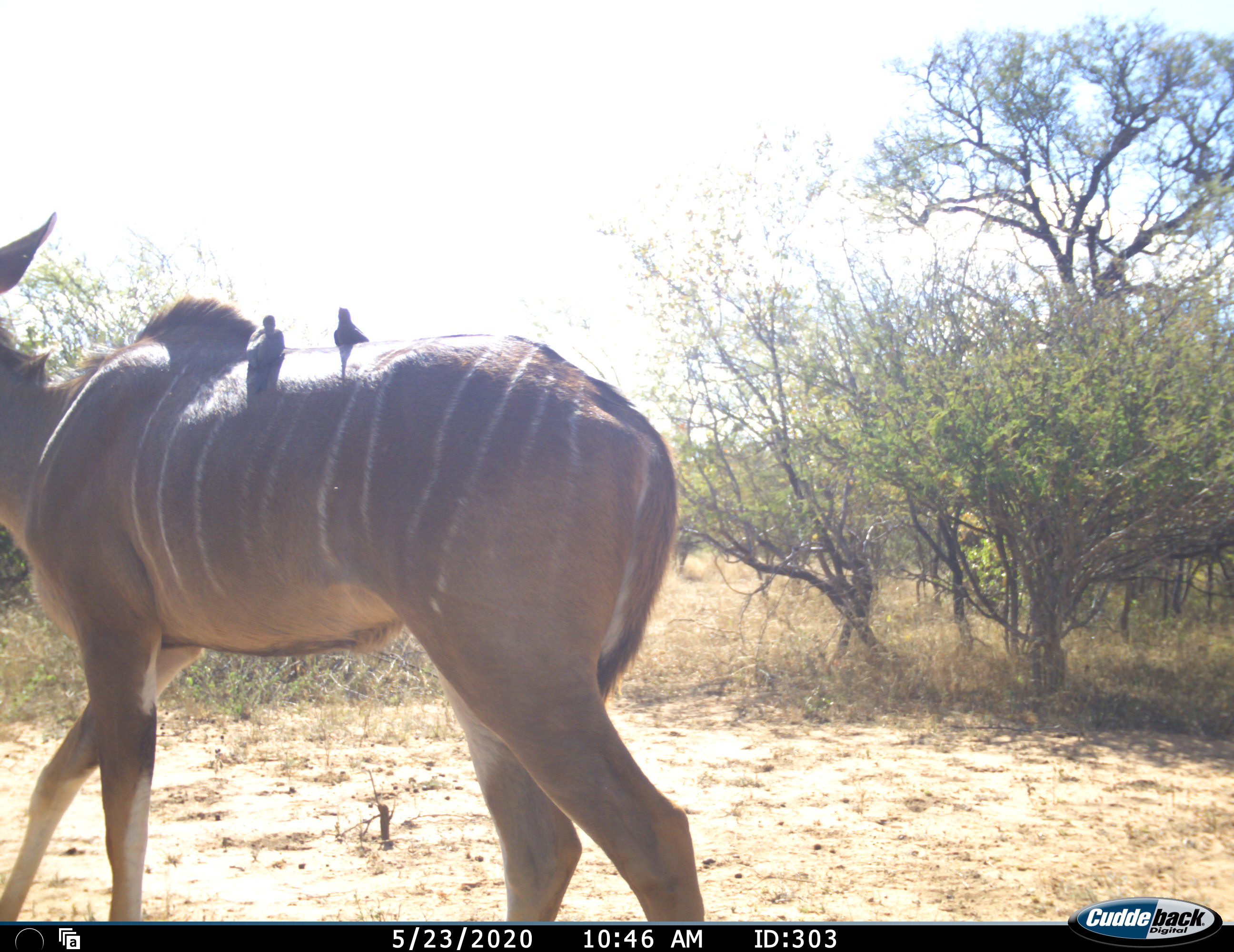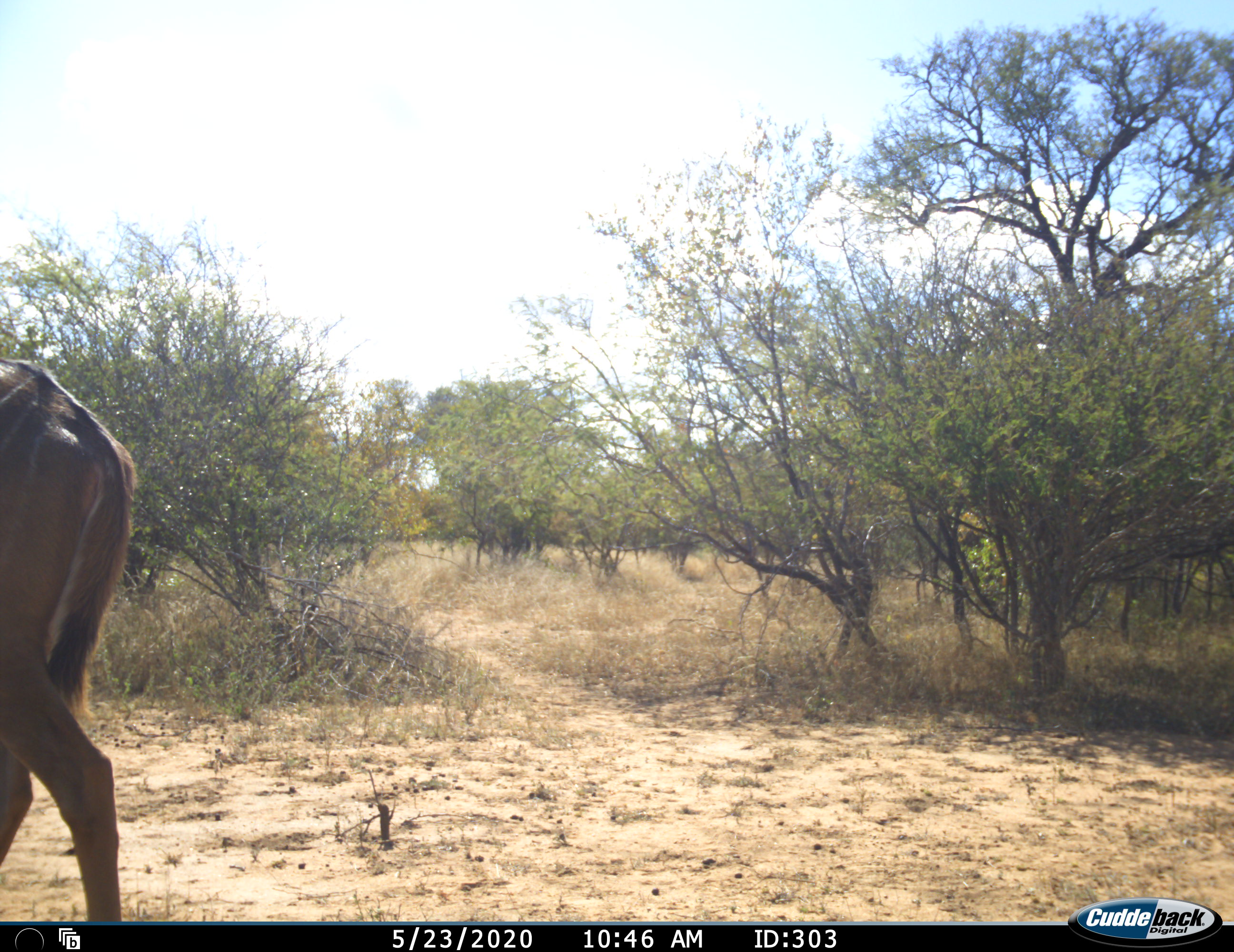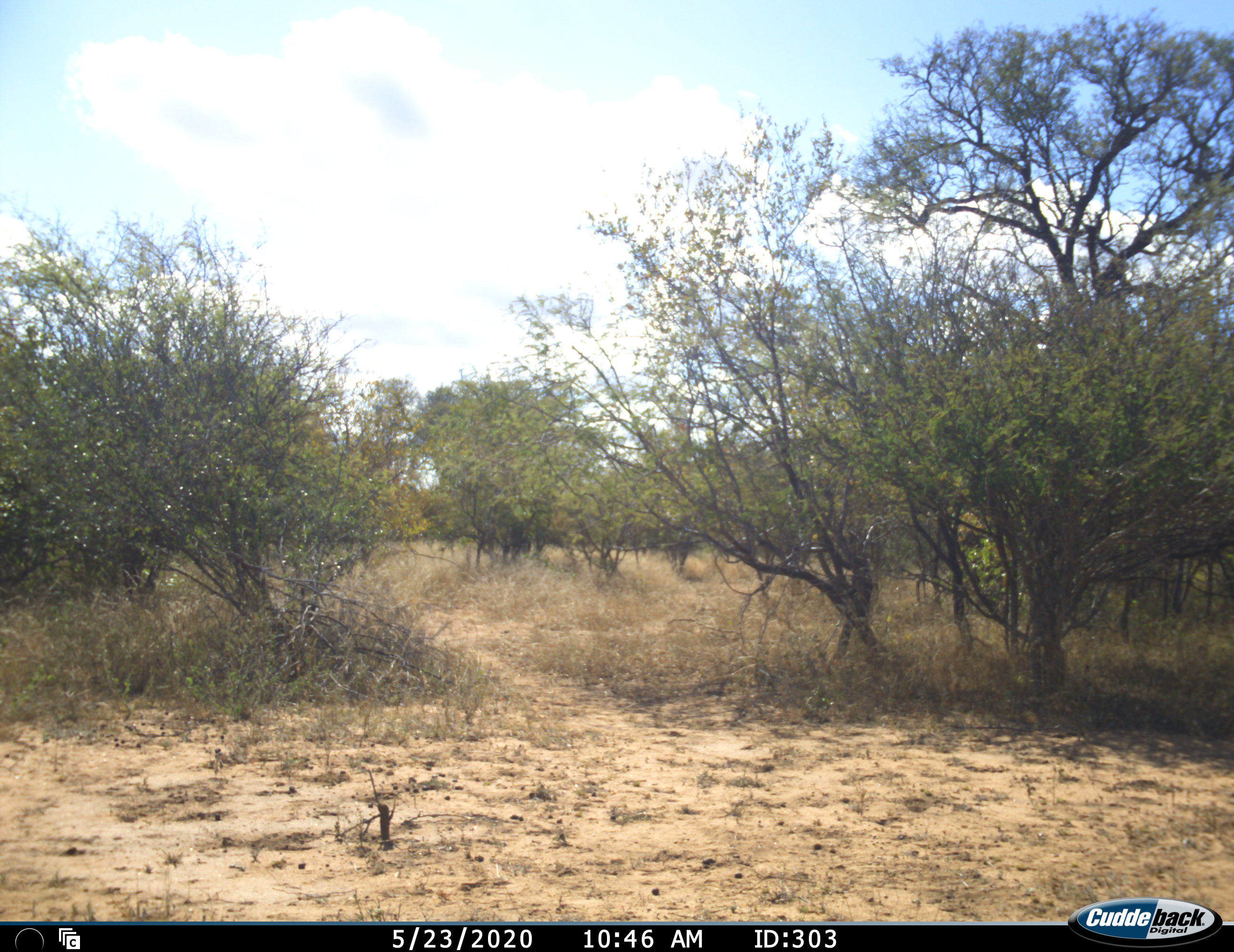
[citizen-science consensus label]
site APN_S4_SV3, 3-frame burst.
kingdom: Animalia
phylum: Chordata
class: Aves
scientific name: Aves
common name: bird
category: birdother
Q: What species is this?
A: Birdother (bird) (Aves).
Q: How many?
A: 2.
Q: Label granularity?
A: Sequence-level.